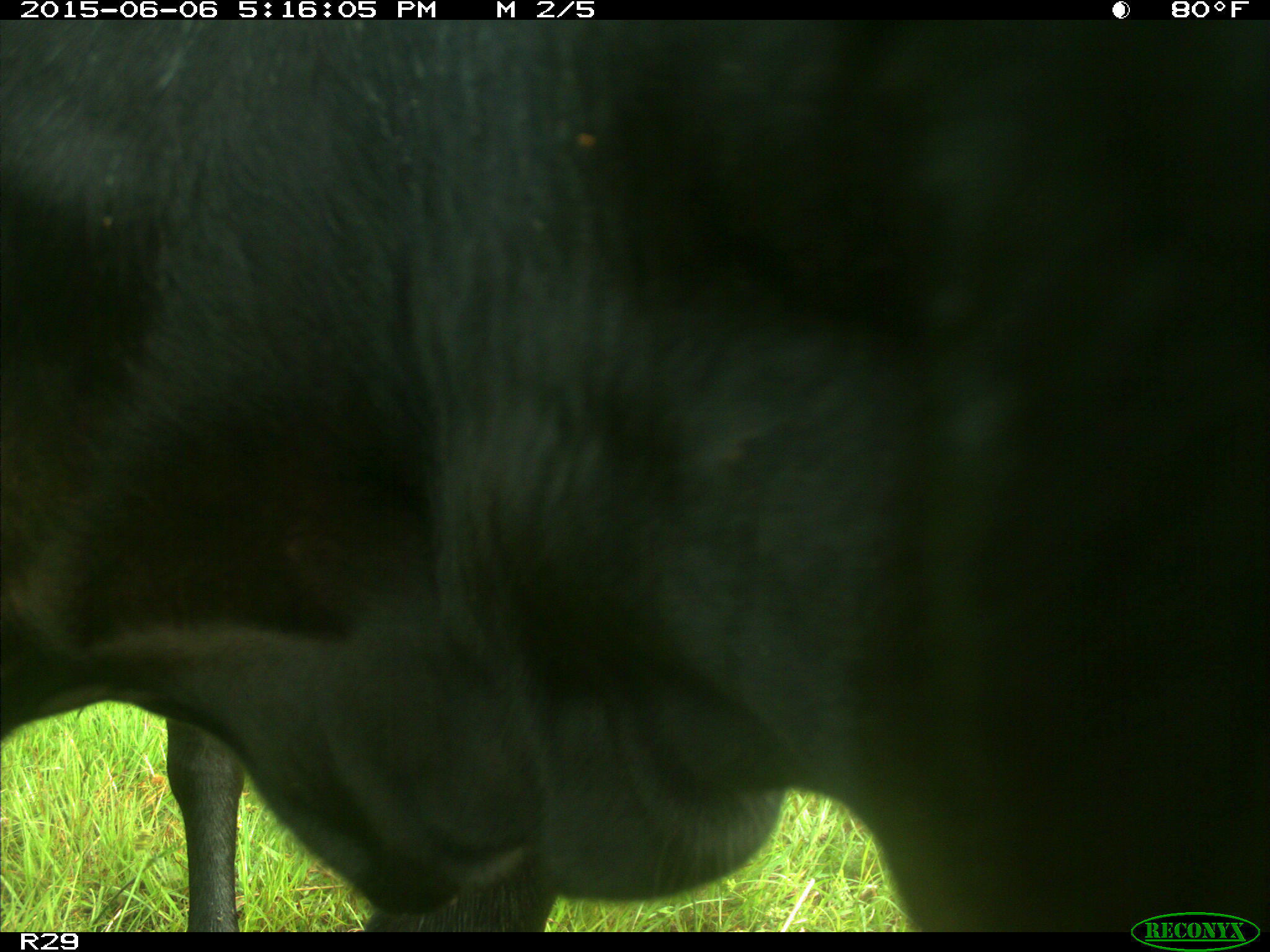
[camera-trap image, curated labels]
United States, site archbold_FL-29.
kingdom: Animalia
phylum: Chordata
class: Mammalia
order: Artiodactyla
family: Bovidae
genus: Bos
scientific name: Bos taurus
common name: domestic cow